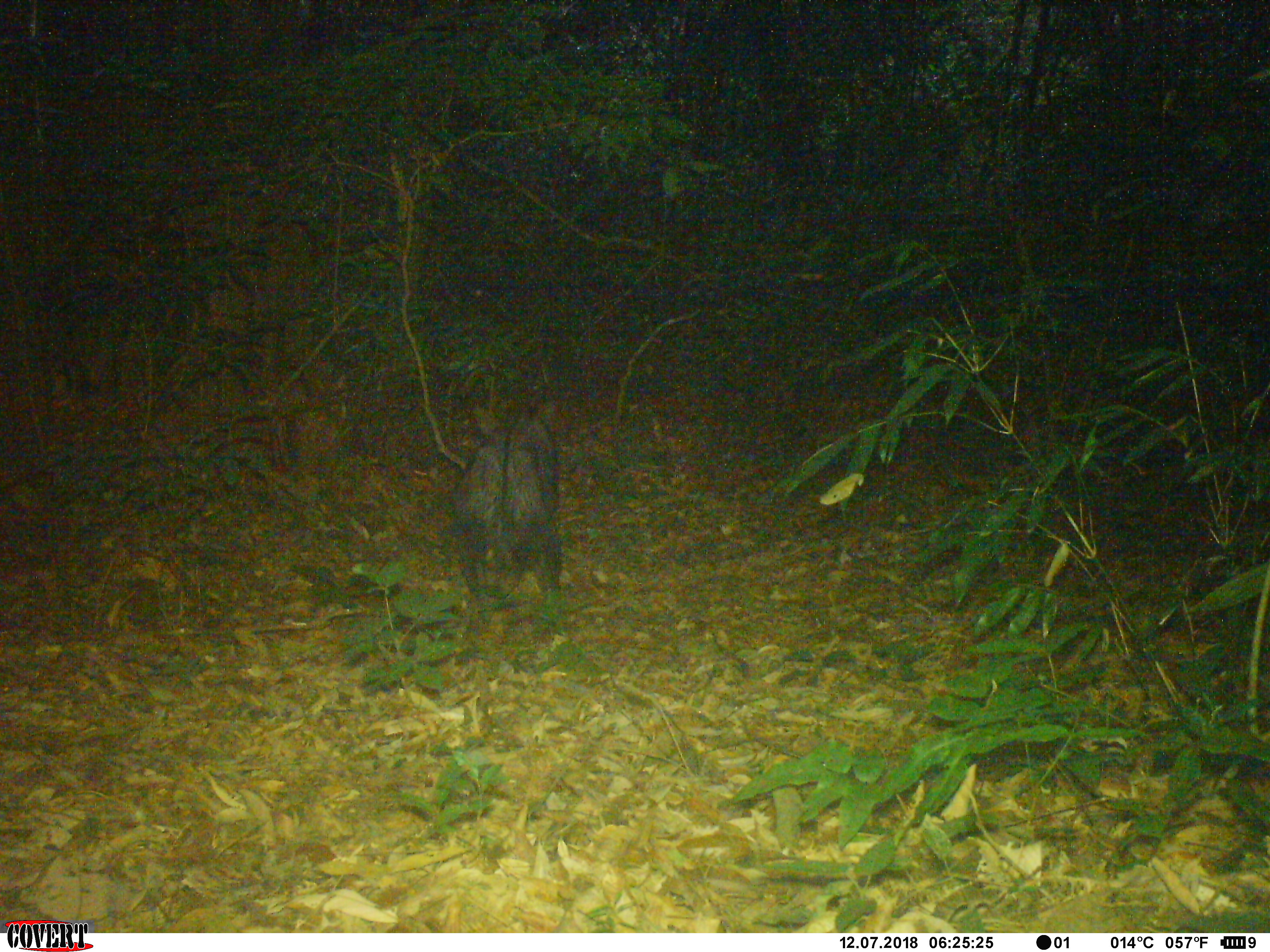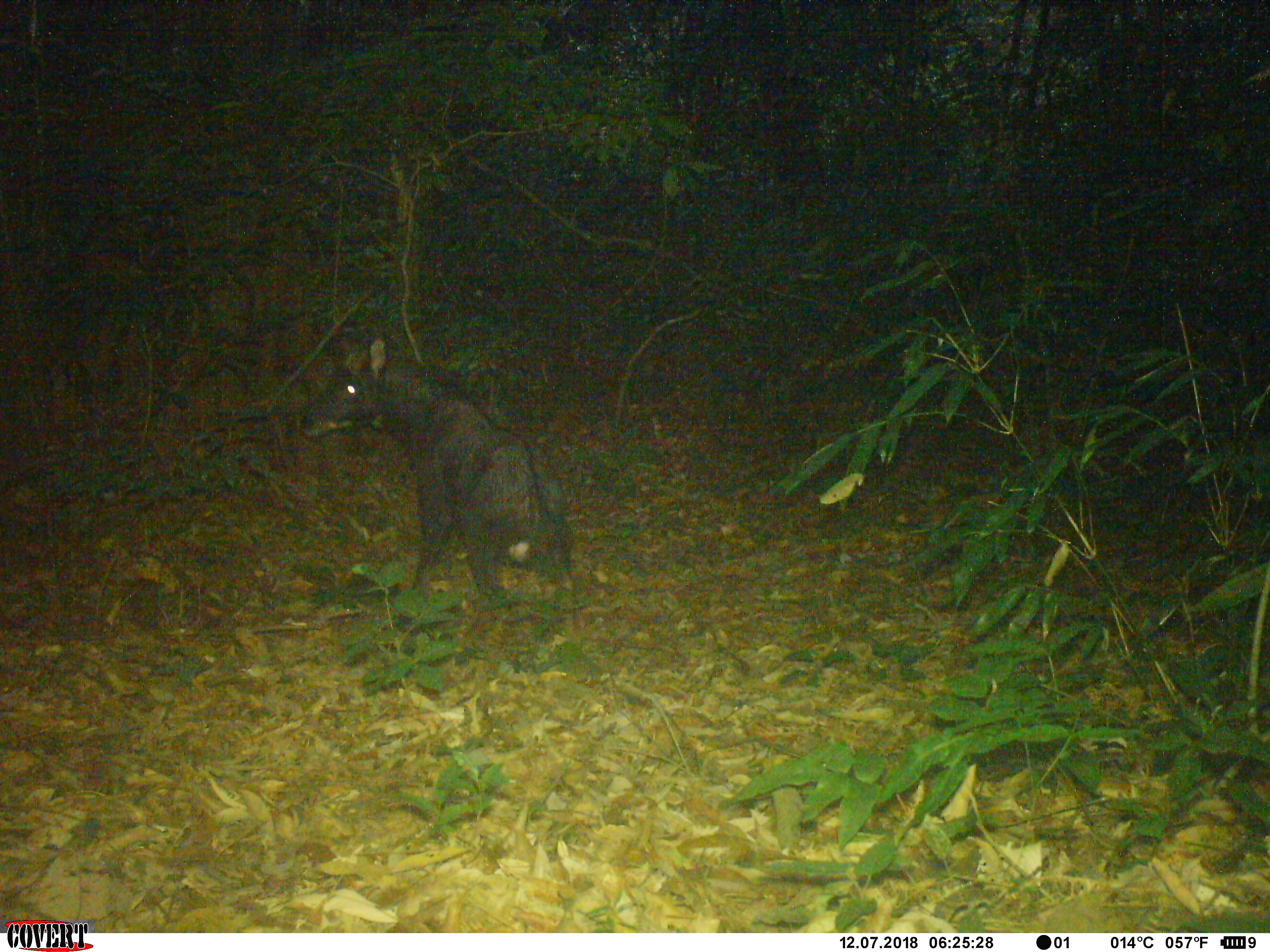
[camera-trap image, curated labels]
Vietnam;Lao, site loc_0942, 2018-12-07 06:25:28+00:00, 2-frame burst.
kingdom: Animalia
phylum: Chordata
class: Mammalia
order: Artiodactyla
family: Bovidae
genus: Capricornis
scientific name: Capricornis sumatraensis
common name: chinese serow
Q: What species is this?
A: Chinese serow (Capricornis sumatraensis).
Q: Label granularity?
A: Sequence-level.